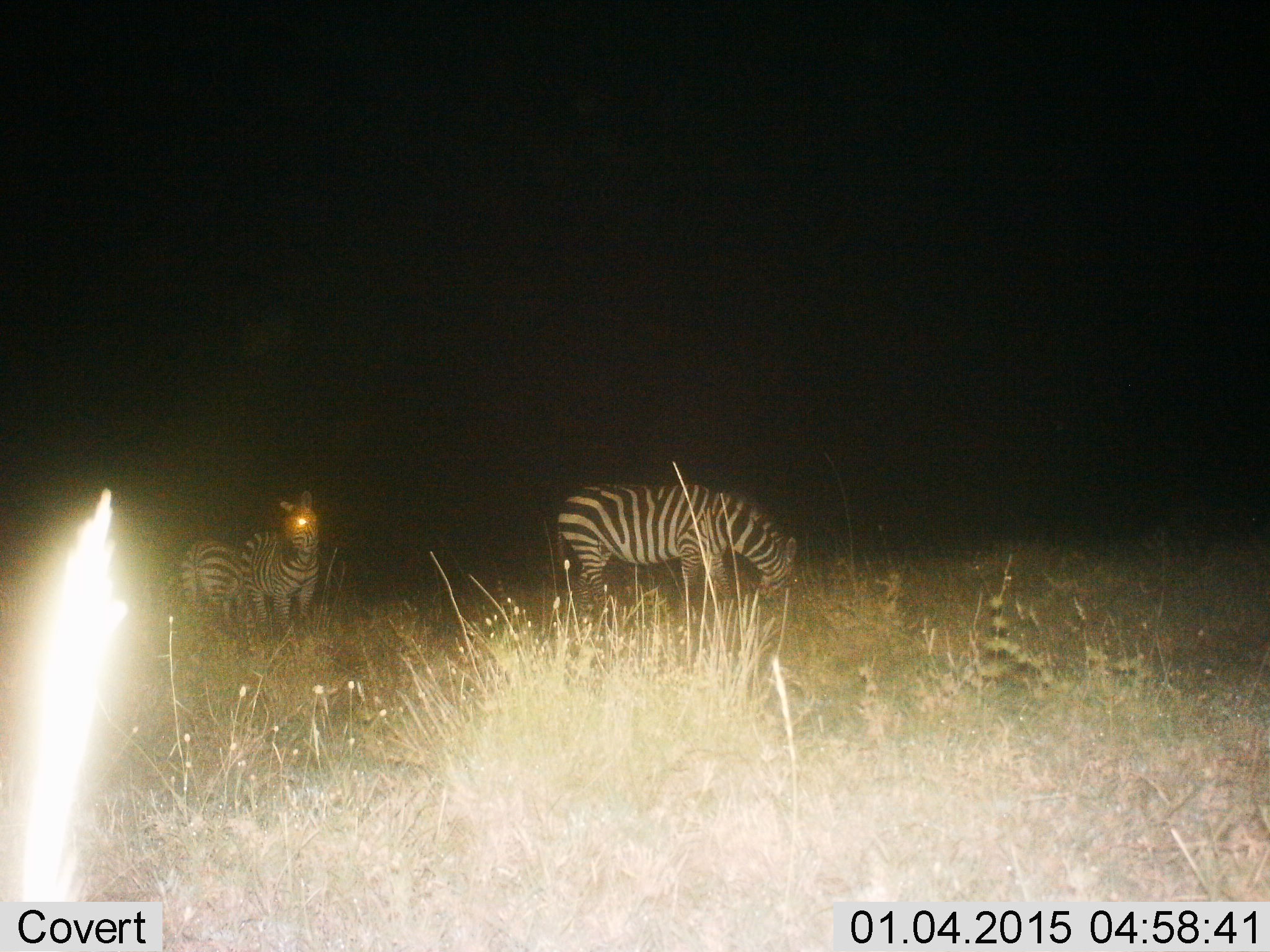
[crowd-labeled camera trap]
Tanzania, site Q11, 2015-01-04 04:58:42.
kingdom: Animalia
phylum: Chordata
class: Mammalia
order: Perissodactyla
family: Equidae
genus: Equus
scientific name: Equus quagga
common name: plains zebra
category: zebra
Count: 3.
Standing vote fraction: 80%.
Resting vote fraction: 0%.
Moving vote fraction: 10%.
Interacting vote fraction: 0%.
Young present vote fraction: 0%.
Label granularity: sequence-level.